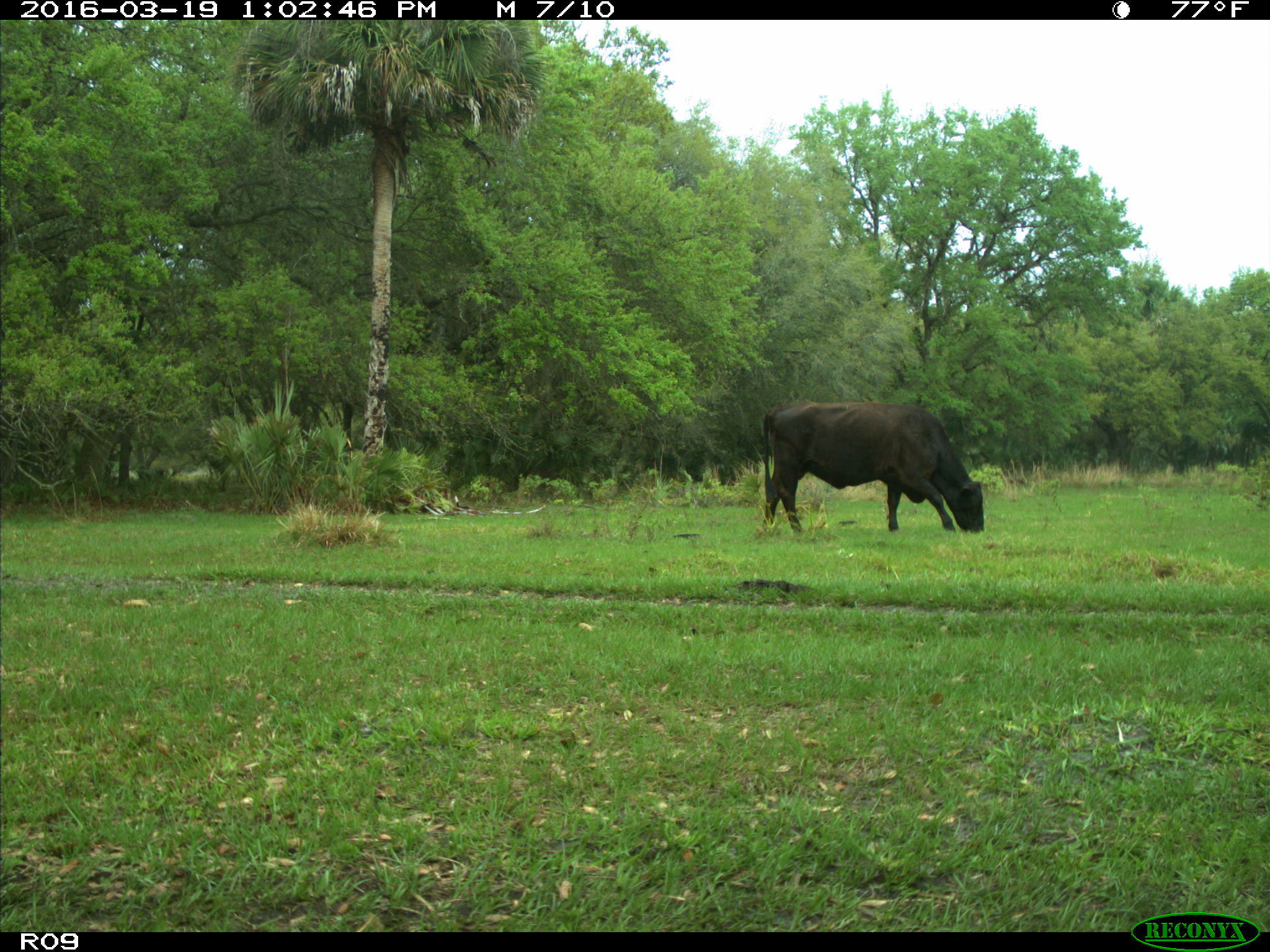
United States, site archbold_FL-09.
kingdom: Animalia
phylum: Chordata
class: Mammalia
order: Artiodactyla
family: Bovidae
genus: Bos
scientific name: Bos taurus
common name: domestic cow